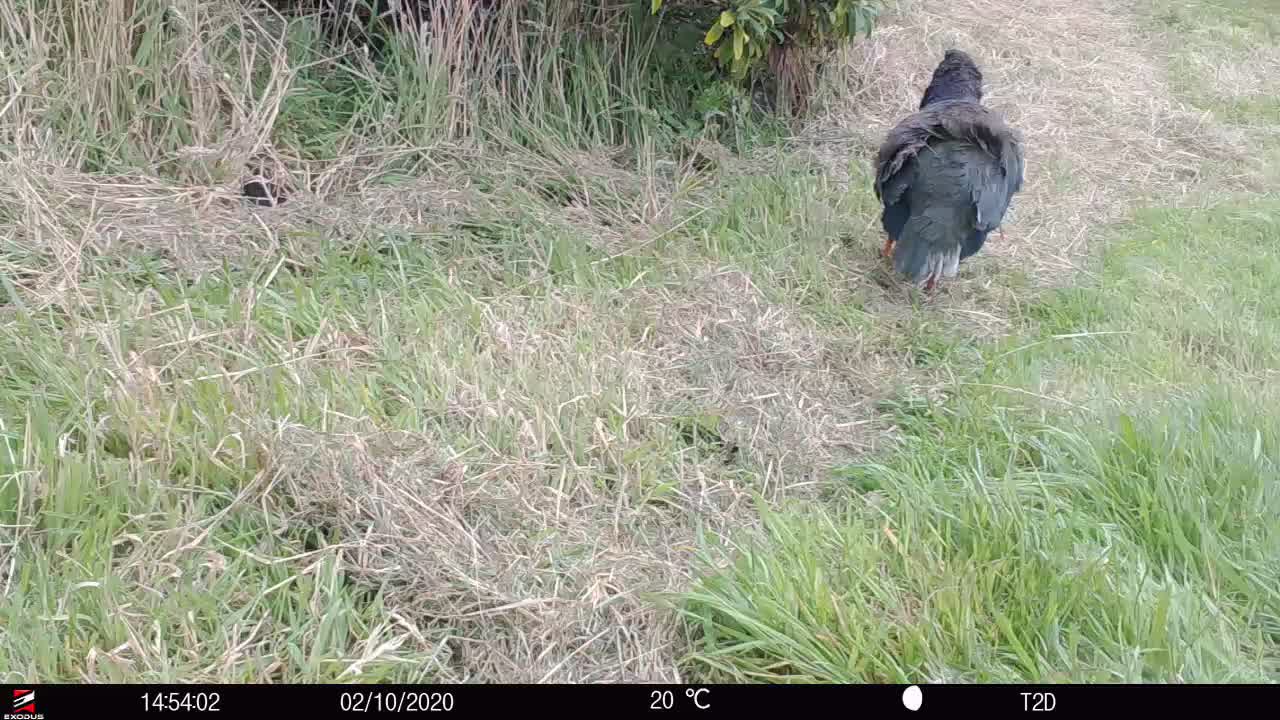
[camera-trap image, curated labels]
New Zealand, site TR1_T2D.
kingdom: Animalia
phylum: Chordata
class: Aves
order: Gruiformes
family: Rallidae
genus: Porphyrio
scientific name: Porphyrio mantelli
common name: takahe